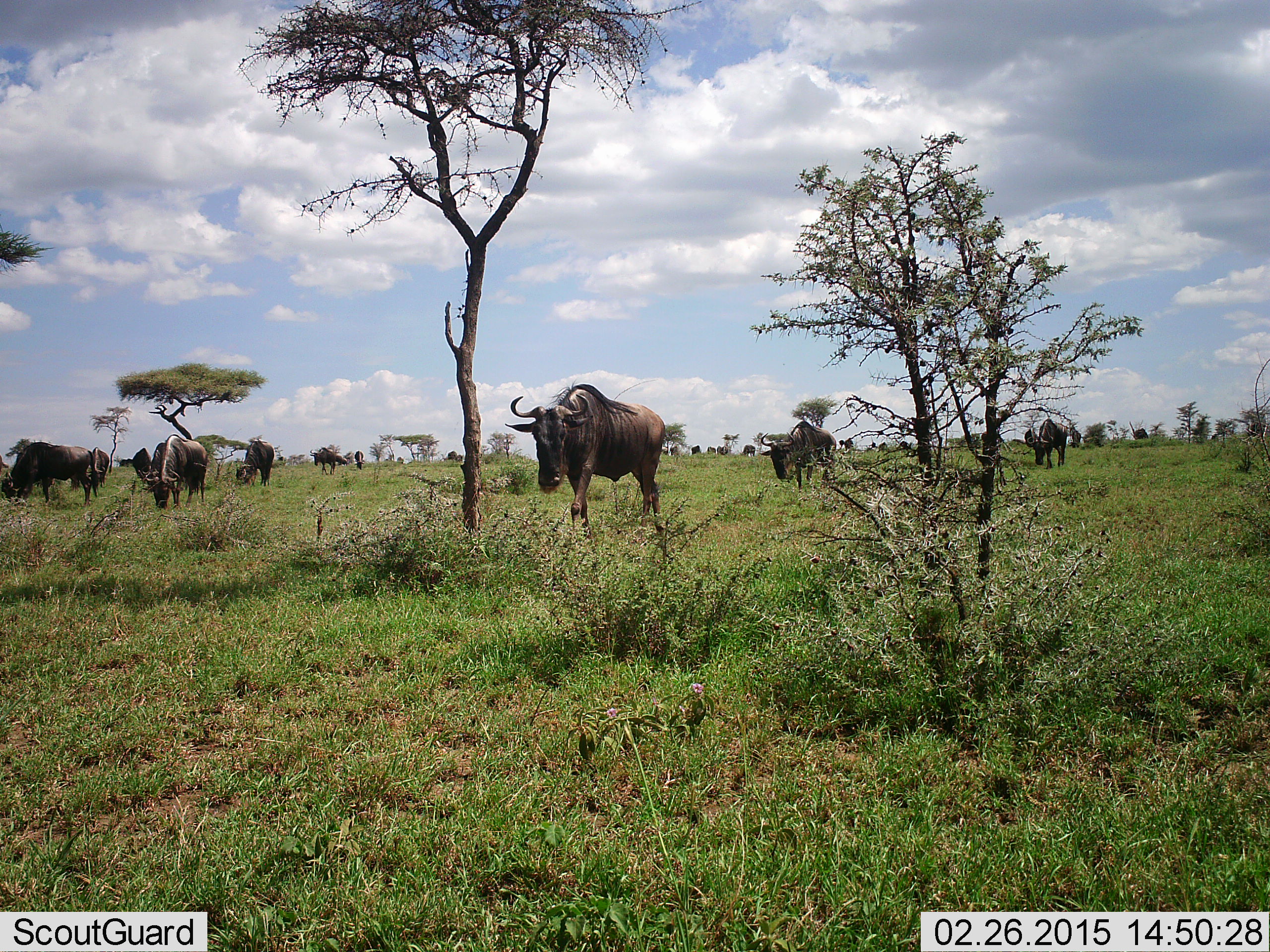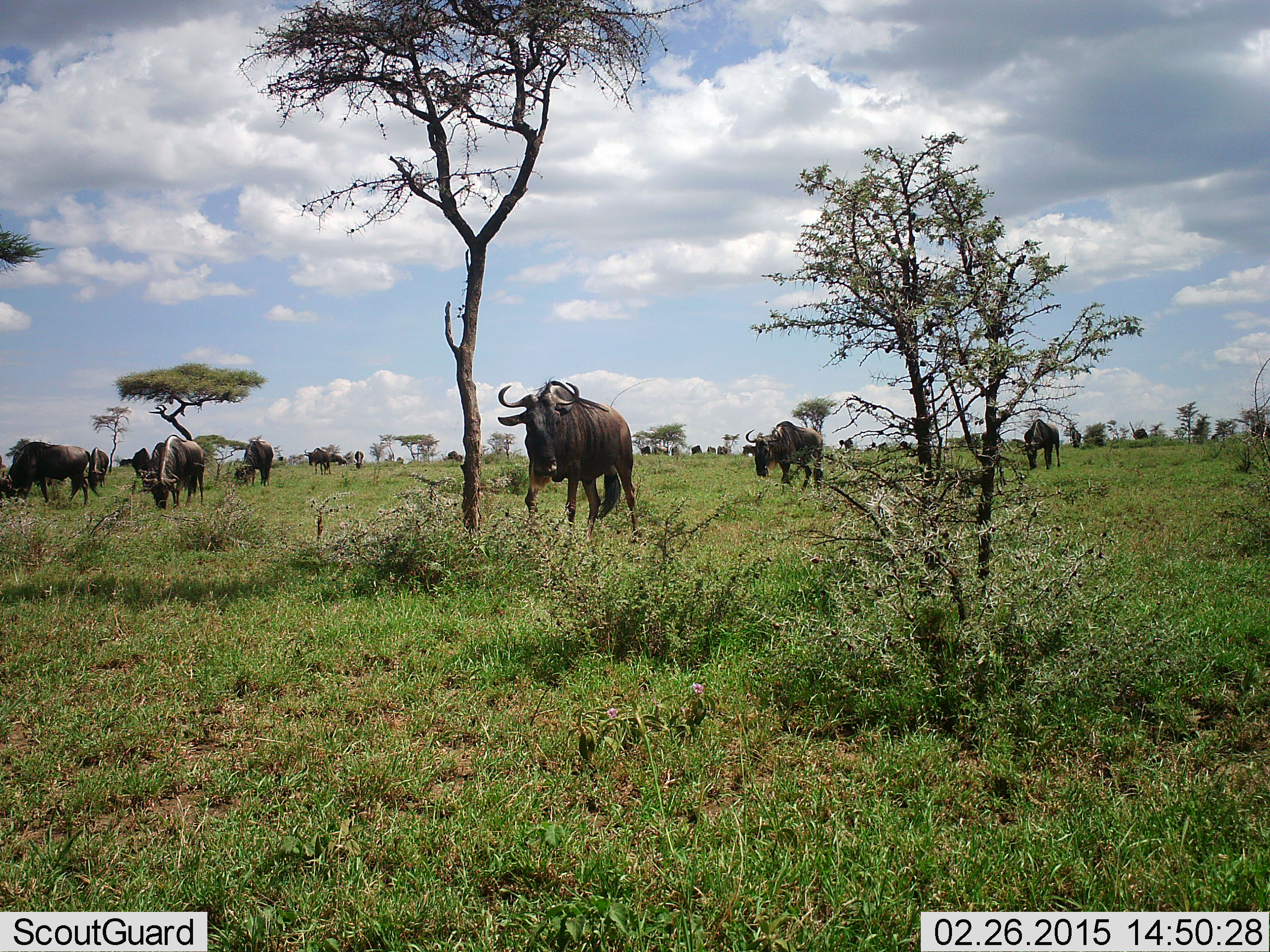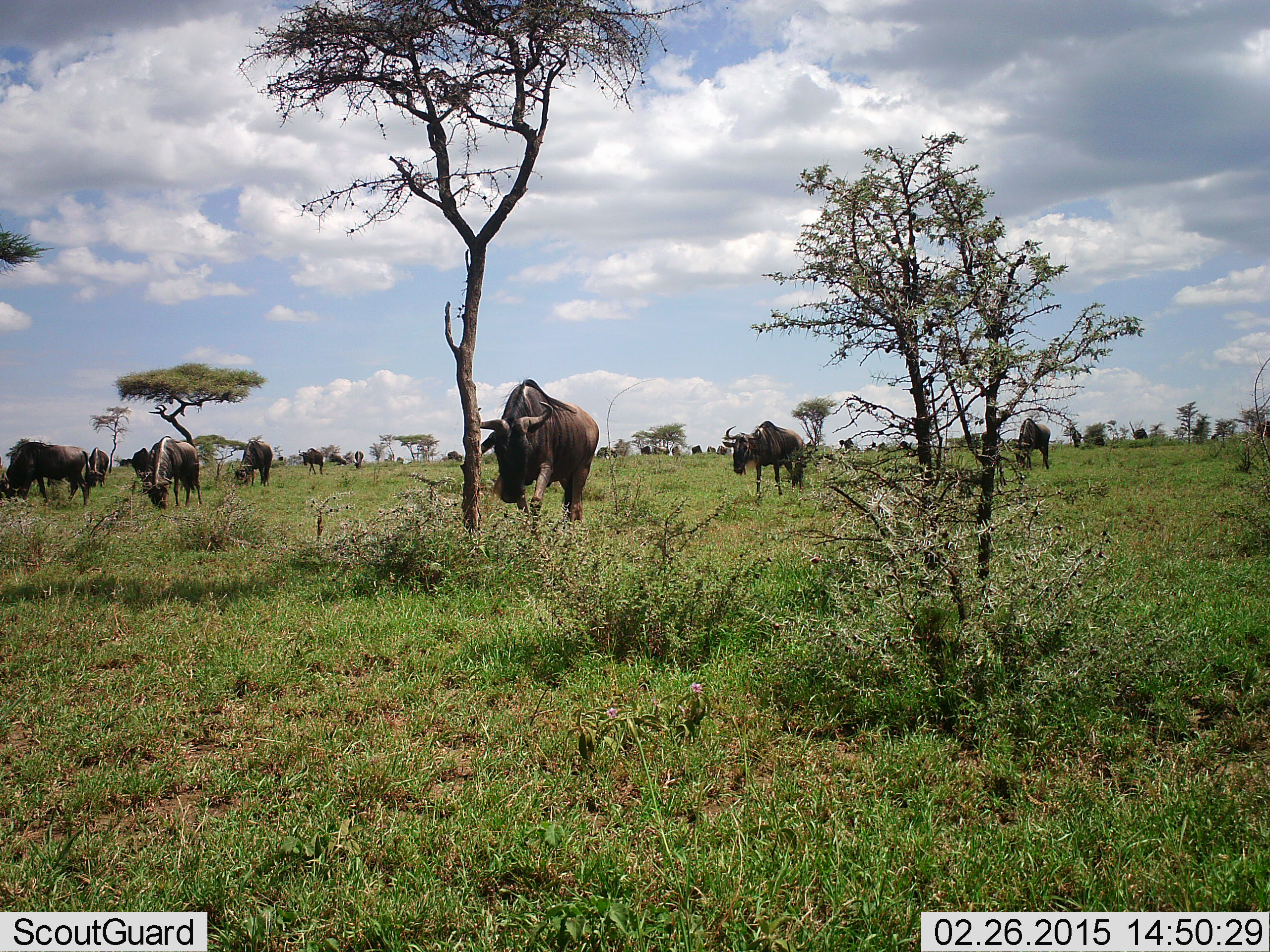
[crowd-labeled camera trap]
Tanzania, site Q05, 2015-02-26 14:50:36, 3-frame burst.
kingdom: Animalia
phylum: Chordata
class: Mammalia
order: Artiodactyla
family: Bovidae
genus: Connochaetes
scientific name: Connochaetes taurinus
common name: blue wildebeest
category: wildebeest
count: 11-50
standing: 40%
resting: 10%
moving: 80%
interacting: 0%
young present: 0%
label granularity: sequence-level